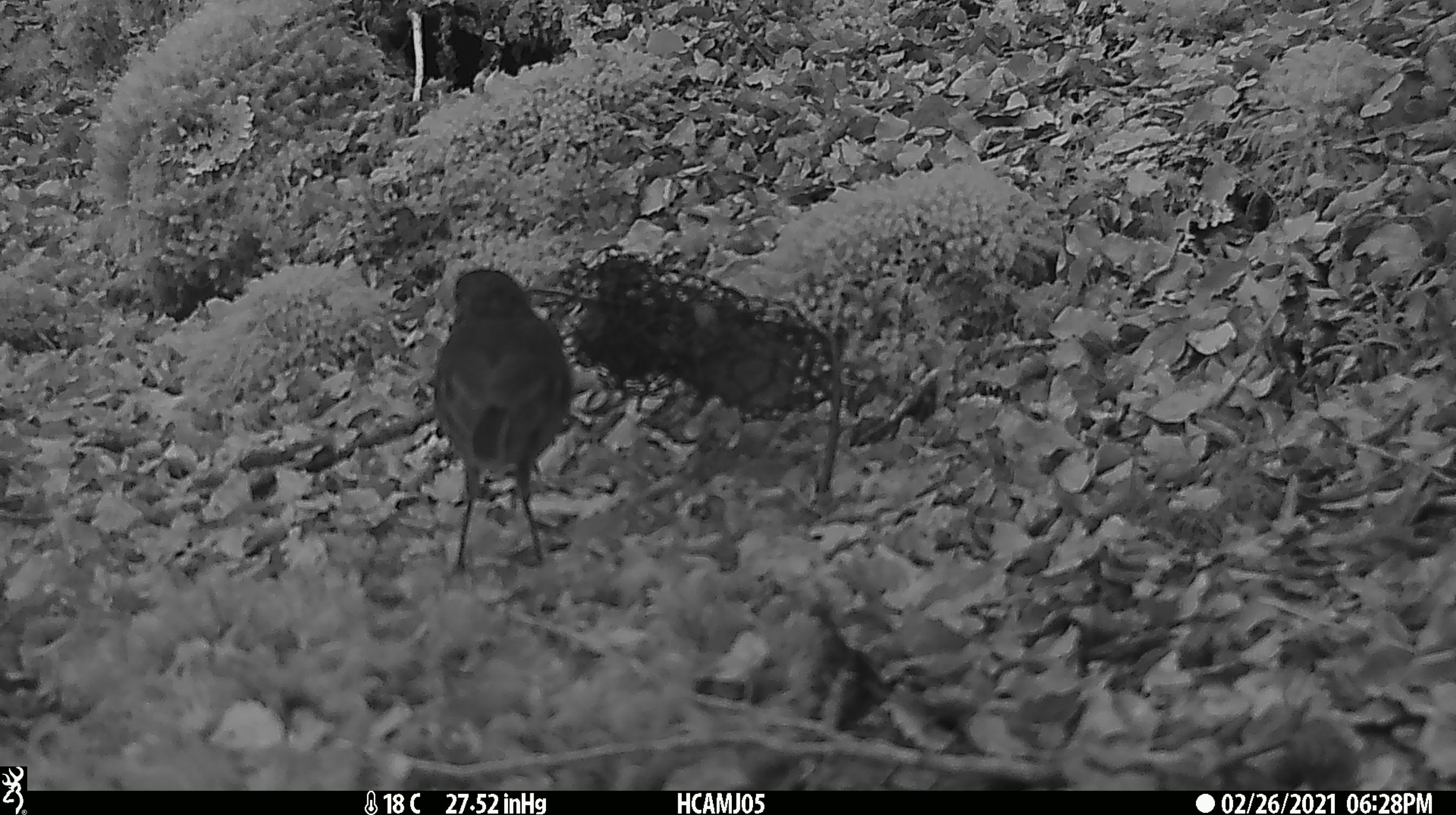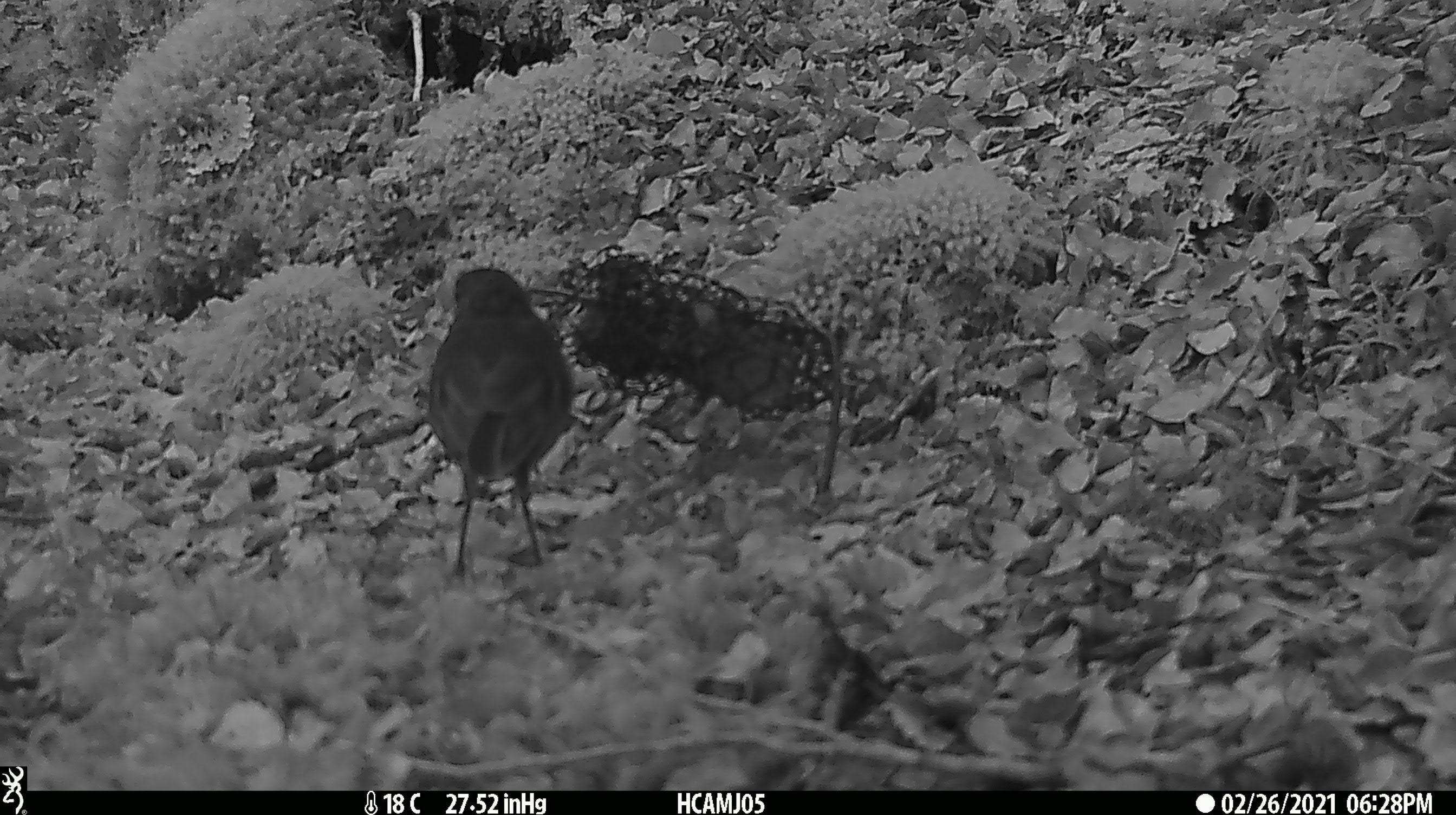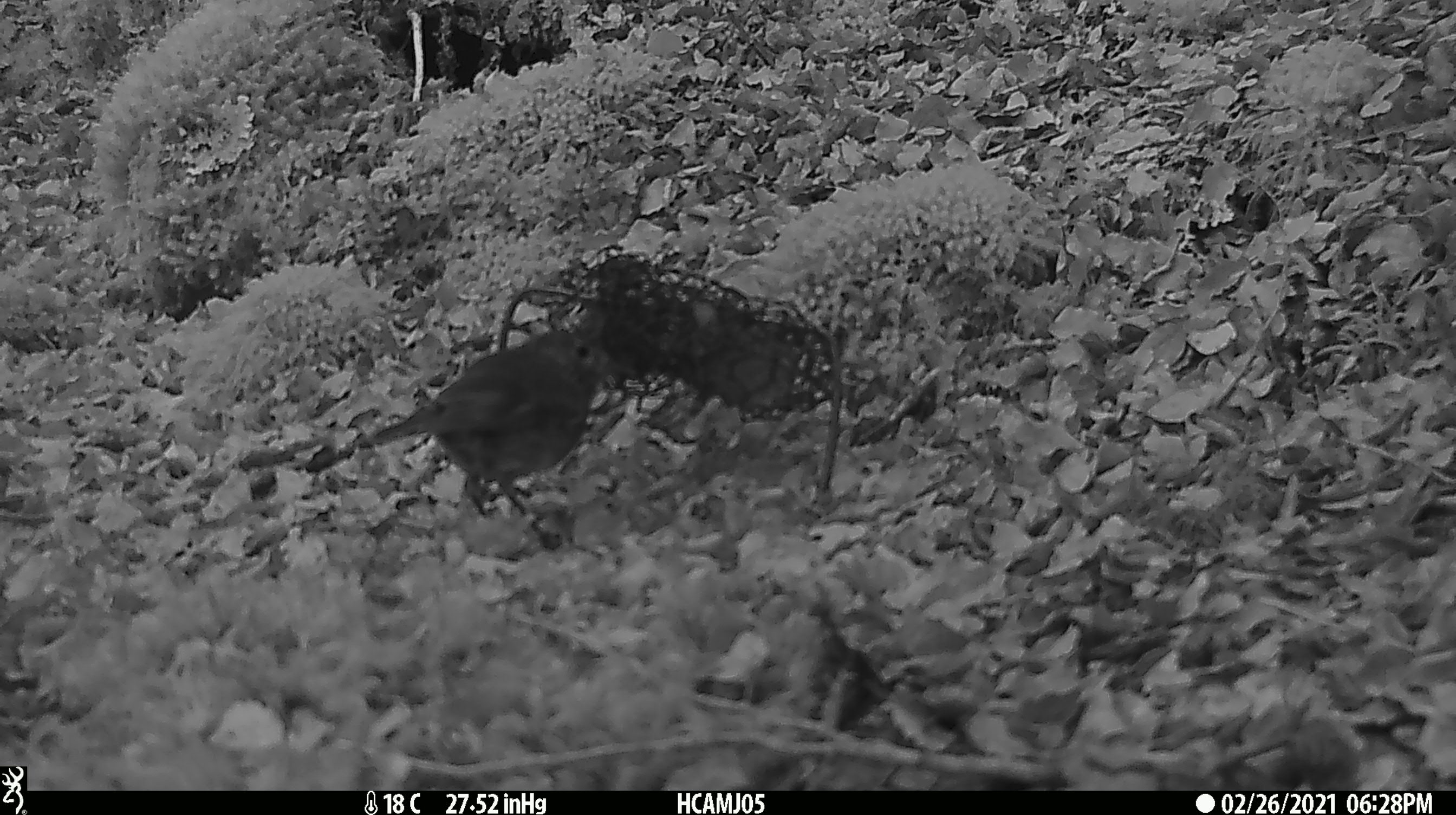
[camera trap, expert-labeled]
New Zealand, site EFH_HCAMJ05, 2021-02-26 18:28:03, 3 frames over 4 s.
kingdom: Animalia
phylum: Chordata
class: Aves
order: Passeriformes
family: Petroicidae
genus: Petroica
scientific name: Petroica australis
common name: new zealand robin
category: robin